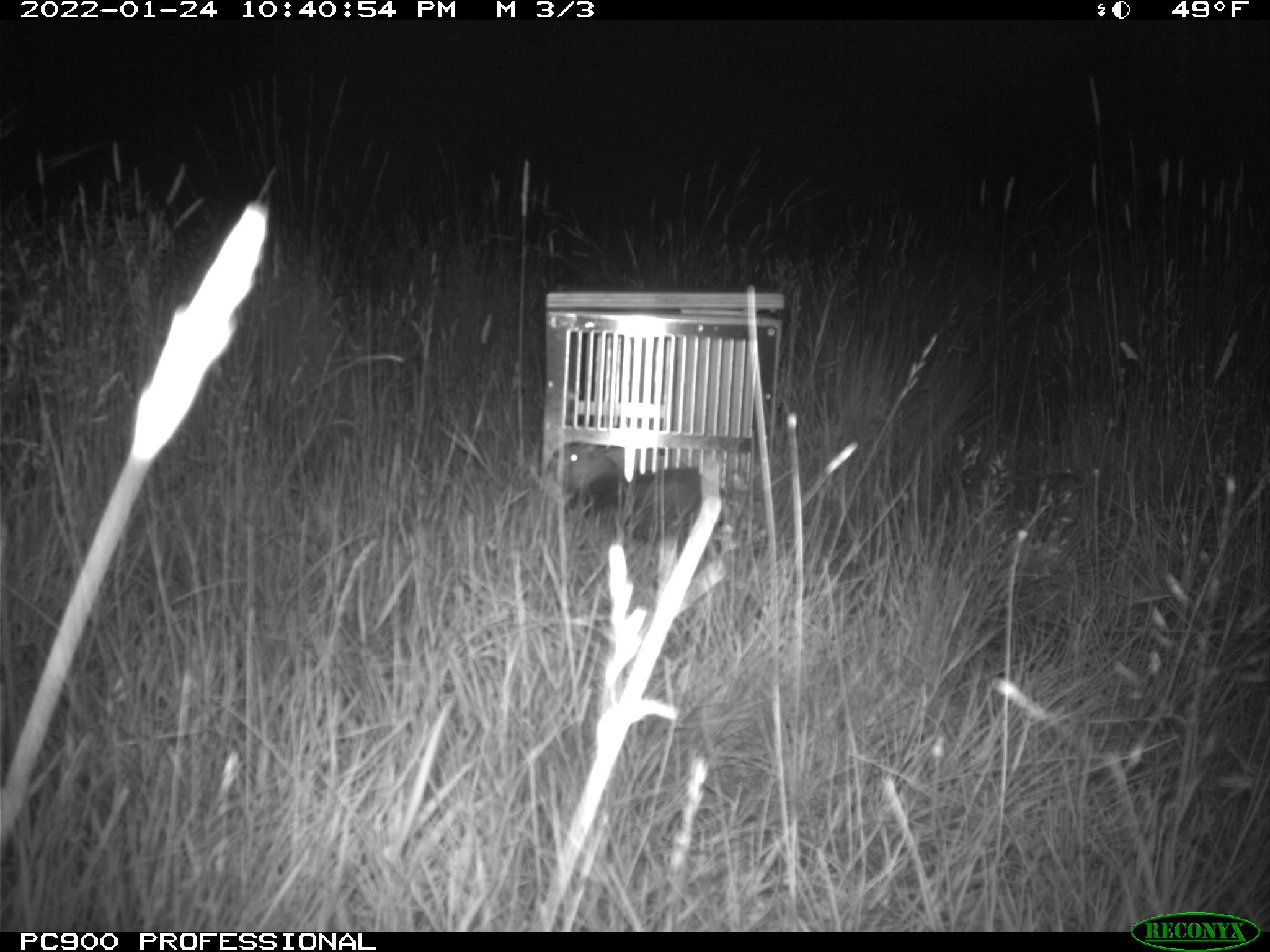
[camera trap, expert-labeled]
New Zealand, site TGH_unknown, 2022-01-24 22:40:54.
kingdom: Animalia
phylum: Chordata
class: Mammalia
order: Carnivora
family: Mustelidae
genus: Mustela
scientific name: Mustela furo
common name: ferret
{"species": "ferret (Mustela furo)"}